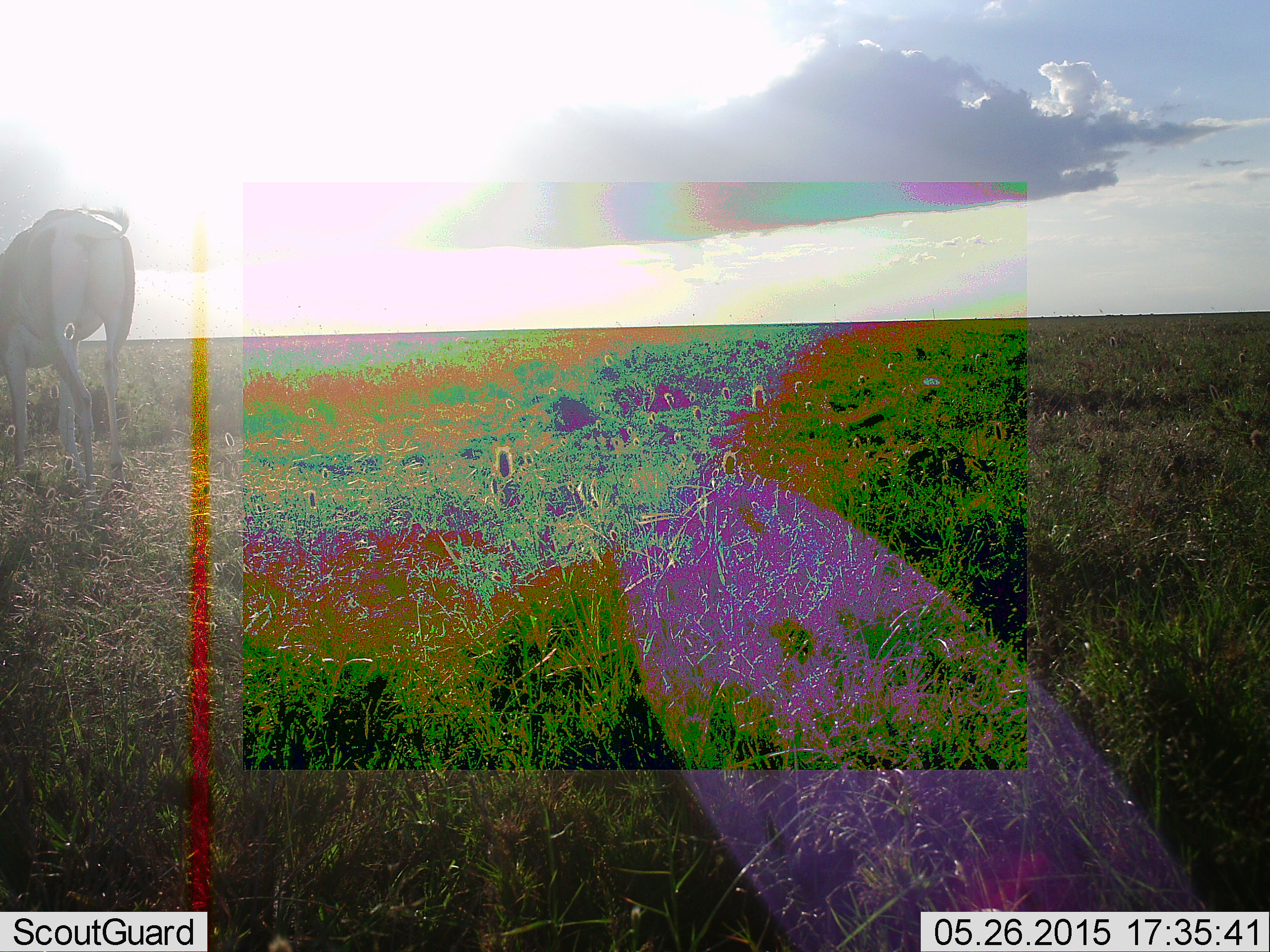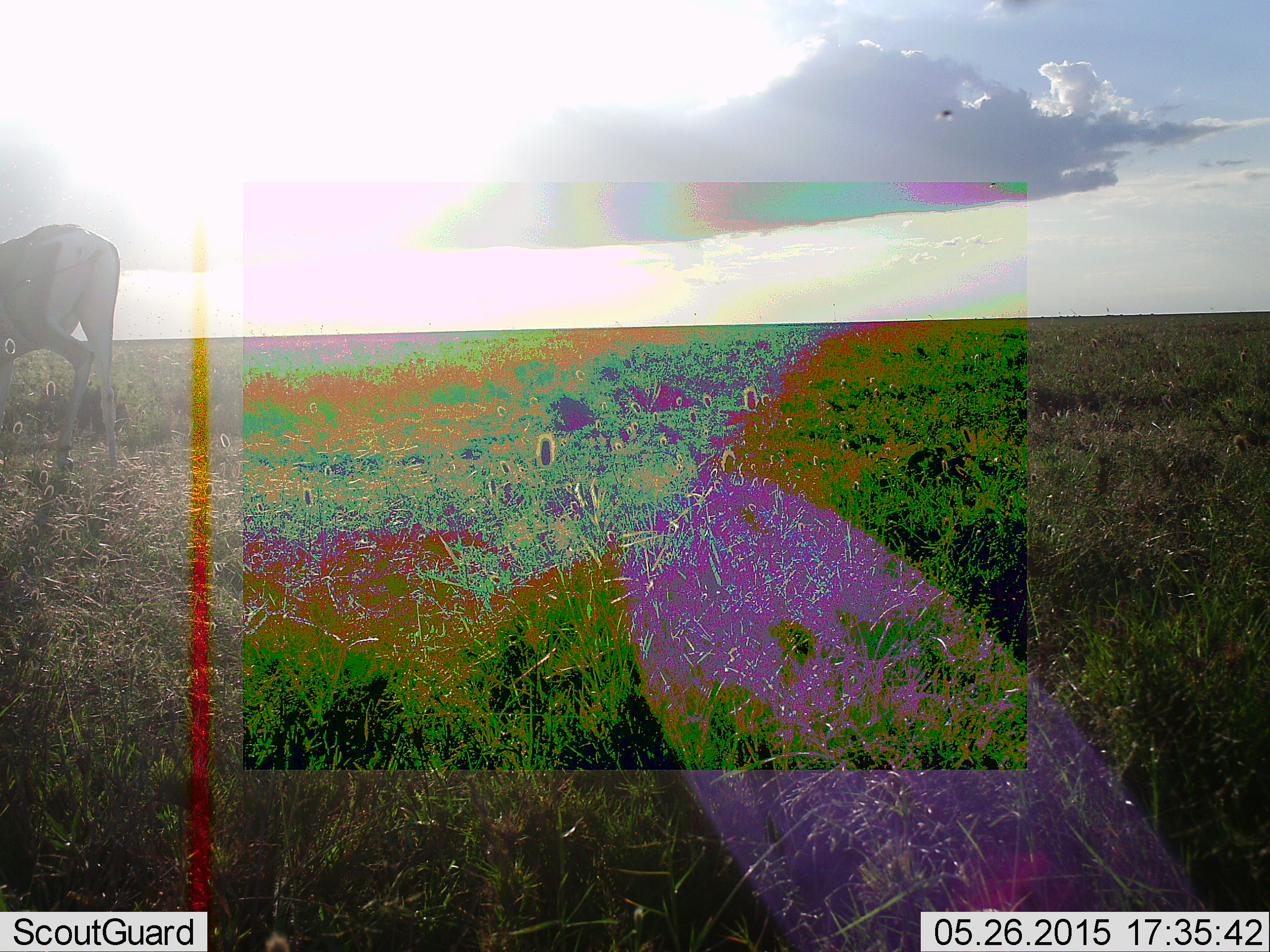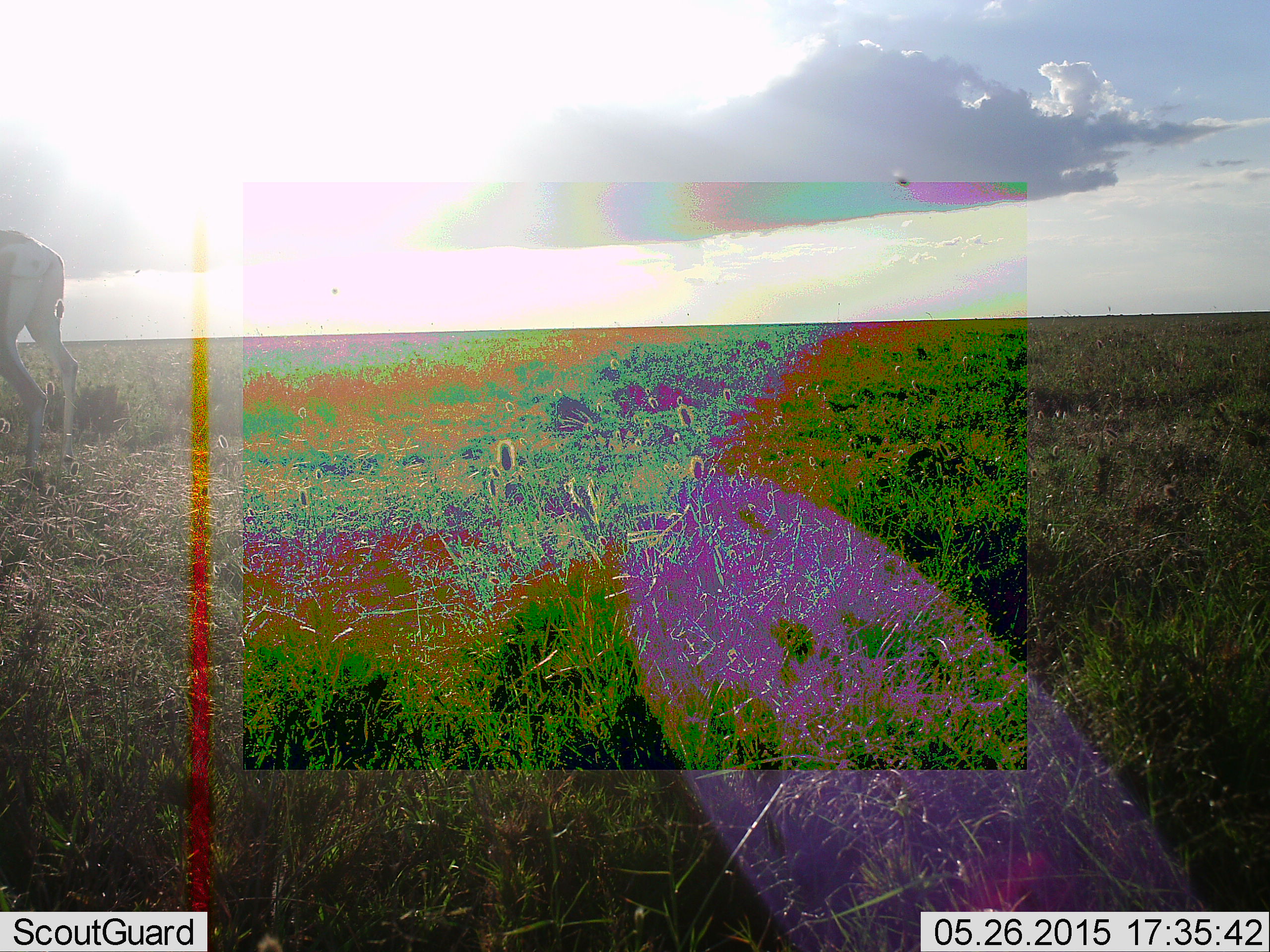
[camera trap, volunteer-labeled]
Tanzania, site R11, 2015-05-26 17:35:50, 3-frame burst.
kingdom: Animalia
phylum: Chordata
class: Mammalia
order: Artiodactyla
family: Bovidae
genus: Nanger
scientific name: Nanger granti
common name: grant's gazelle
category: gazellegrants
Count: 1.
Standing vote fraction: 40%.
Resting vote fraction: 0%.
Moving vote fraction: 70%.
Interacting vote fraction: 0%.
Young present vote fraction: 0%.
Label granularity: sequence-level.